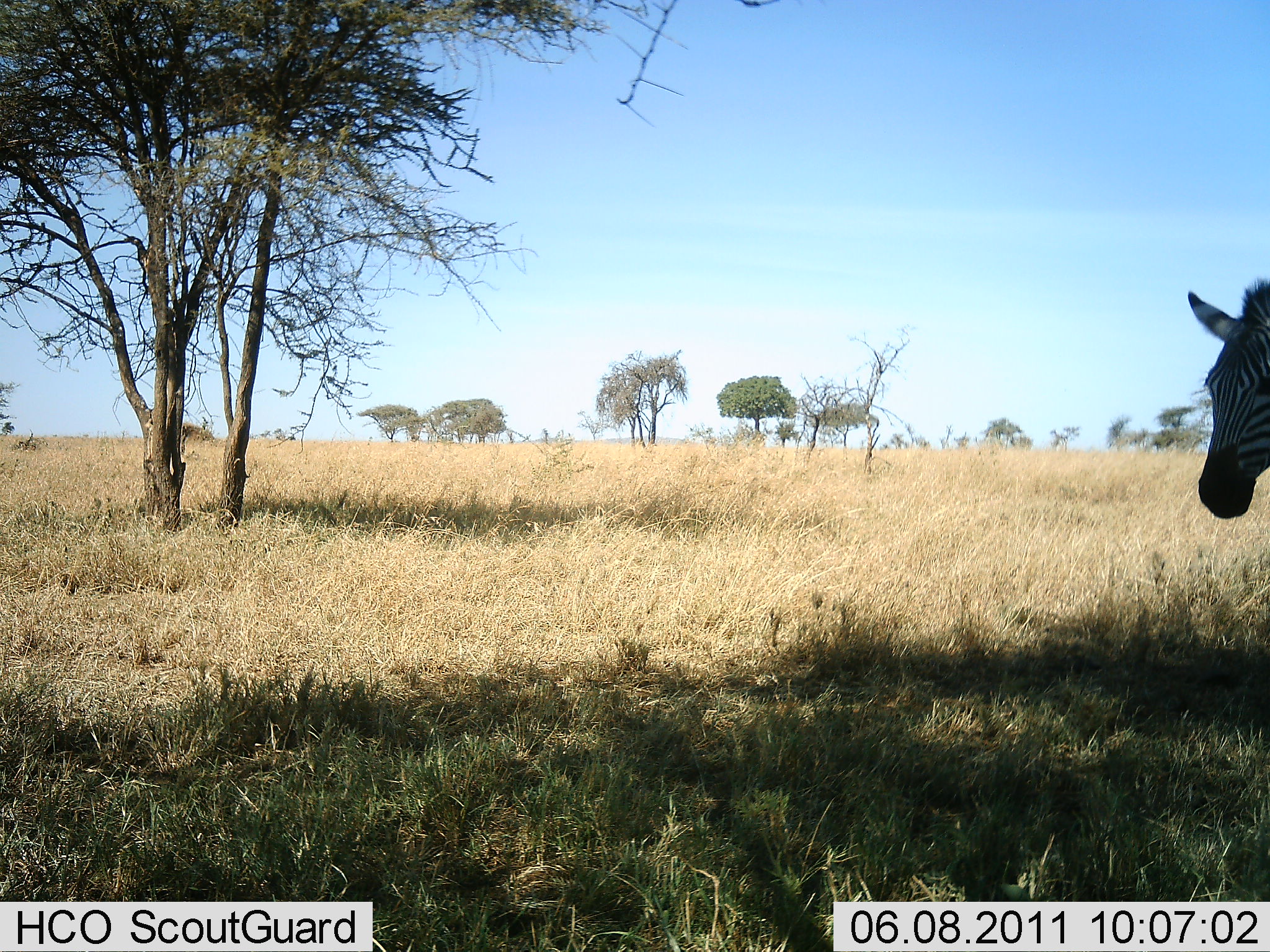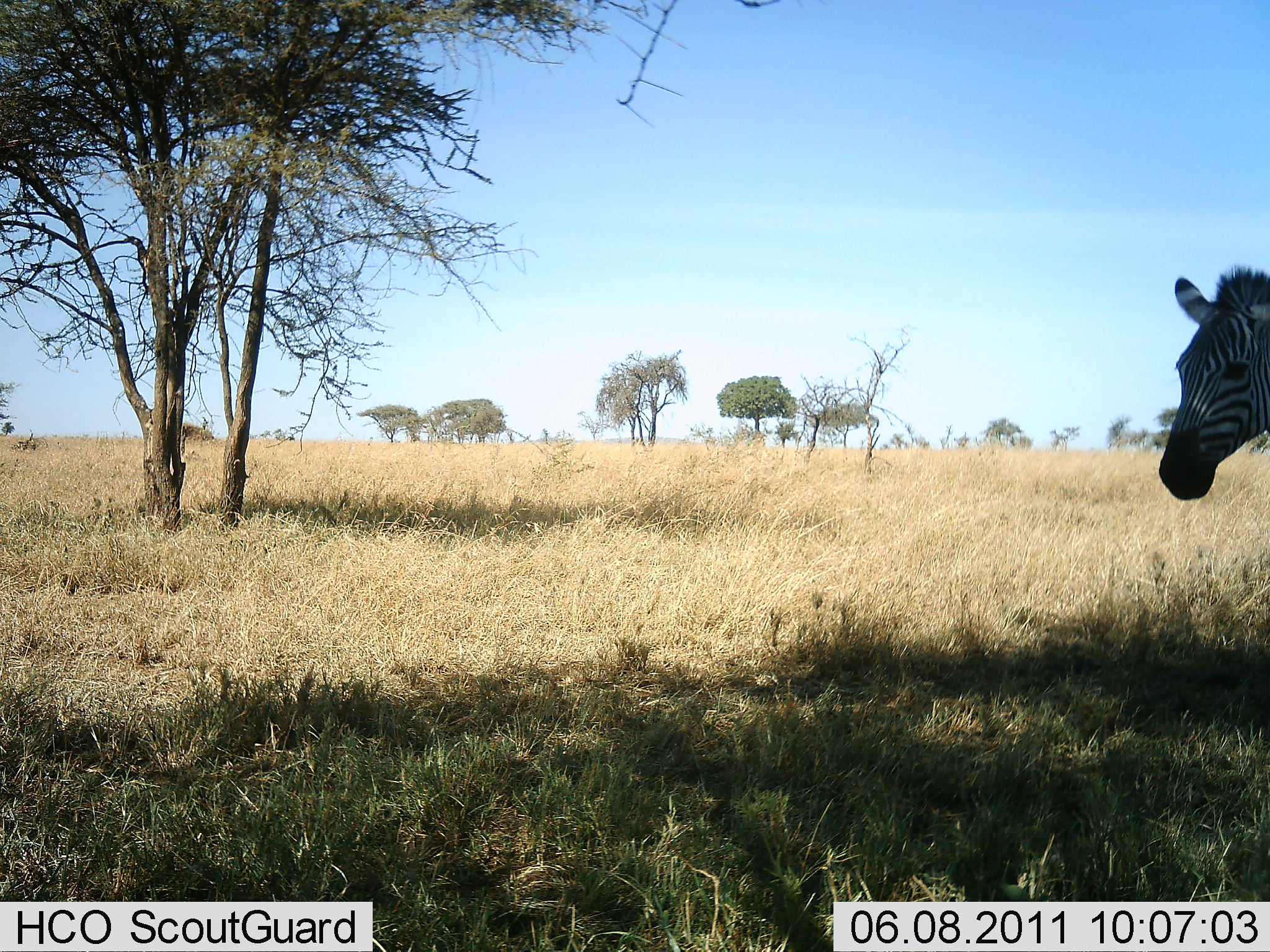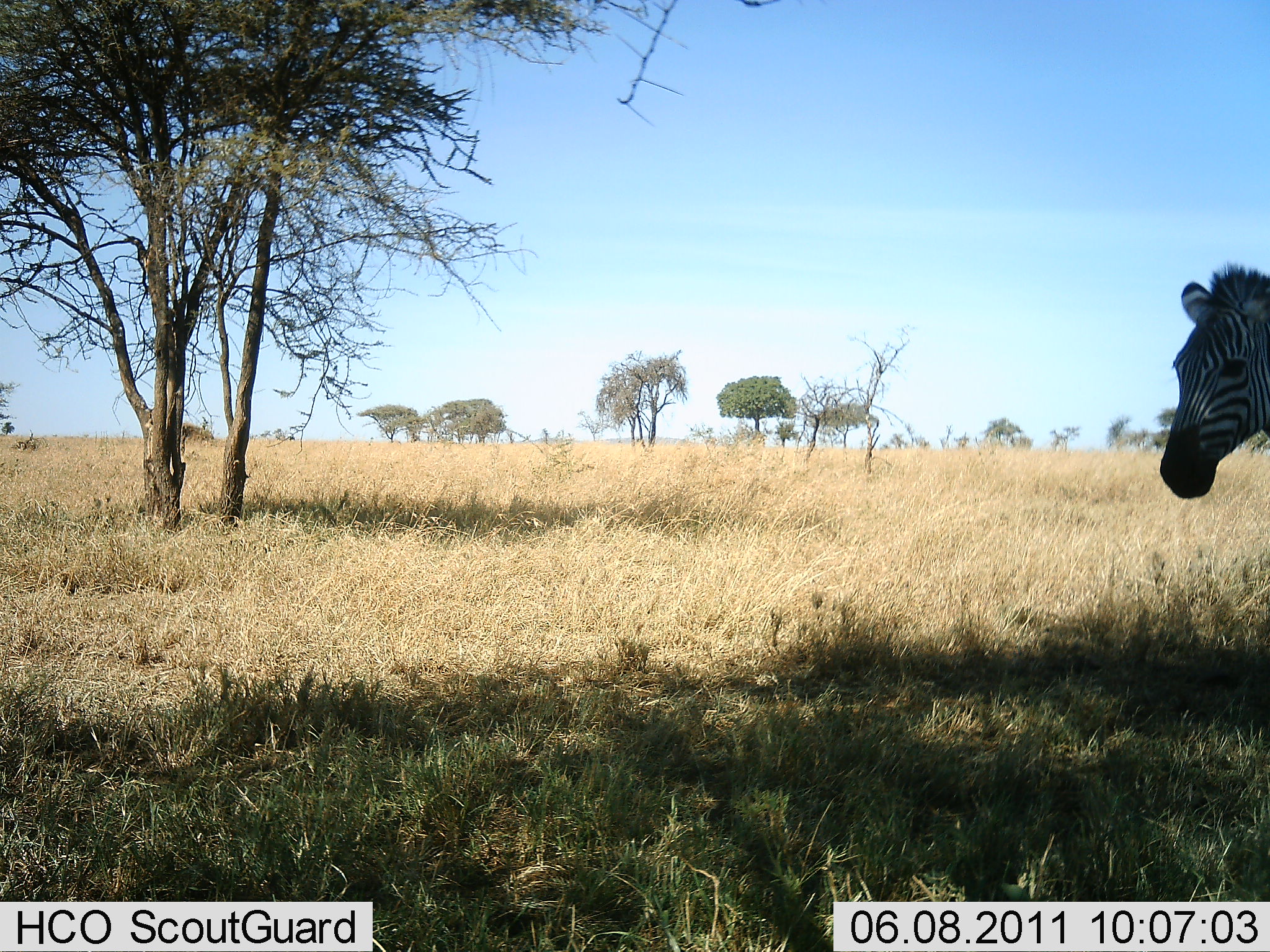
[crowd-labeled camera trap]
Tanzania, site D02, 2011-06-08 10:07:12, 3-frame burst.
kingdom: Animalia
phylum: Chordata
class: Mammalia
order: Perissodactyla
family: Equidae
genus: Equus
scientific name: Equus quagga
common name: plains zebra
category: zebra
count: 1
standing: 83%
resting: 0%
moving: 17%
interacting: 0%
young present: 0%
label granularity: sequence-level